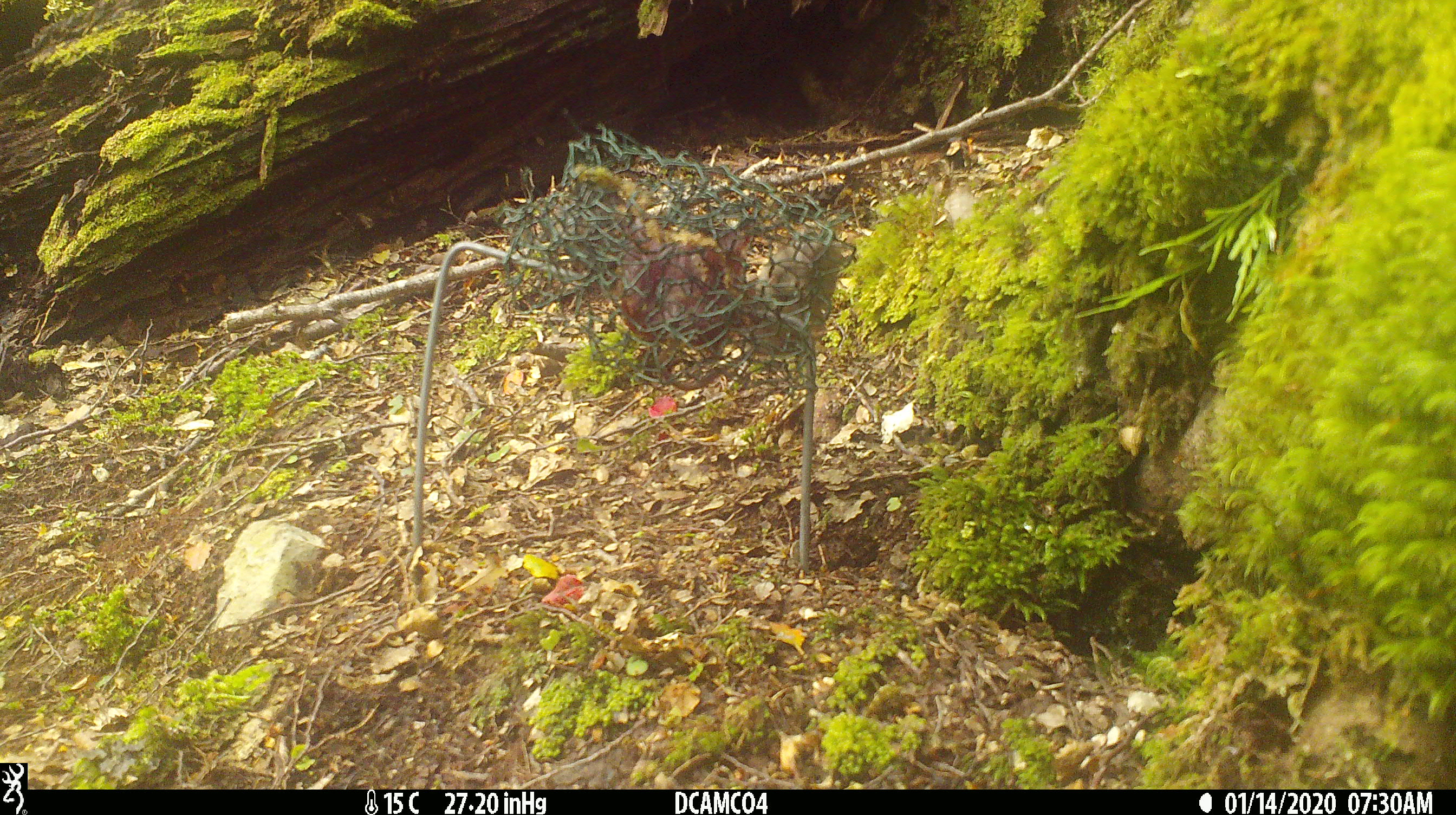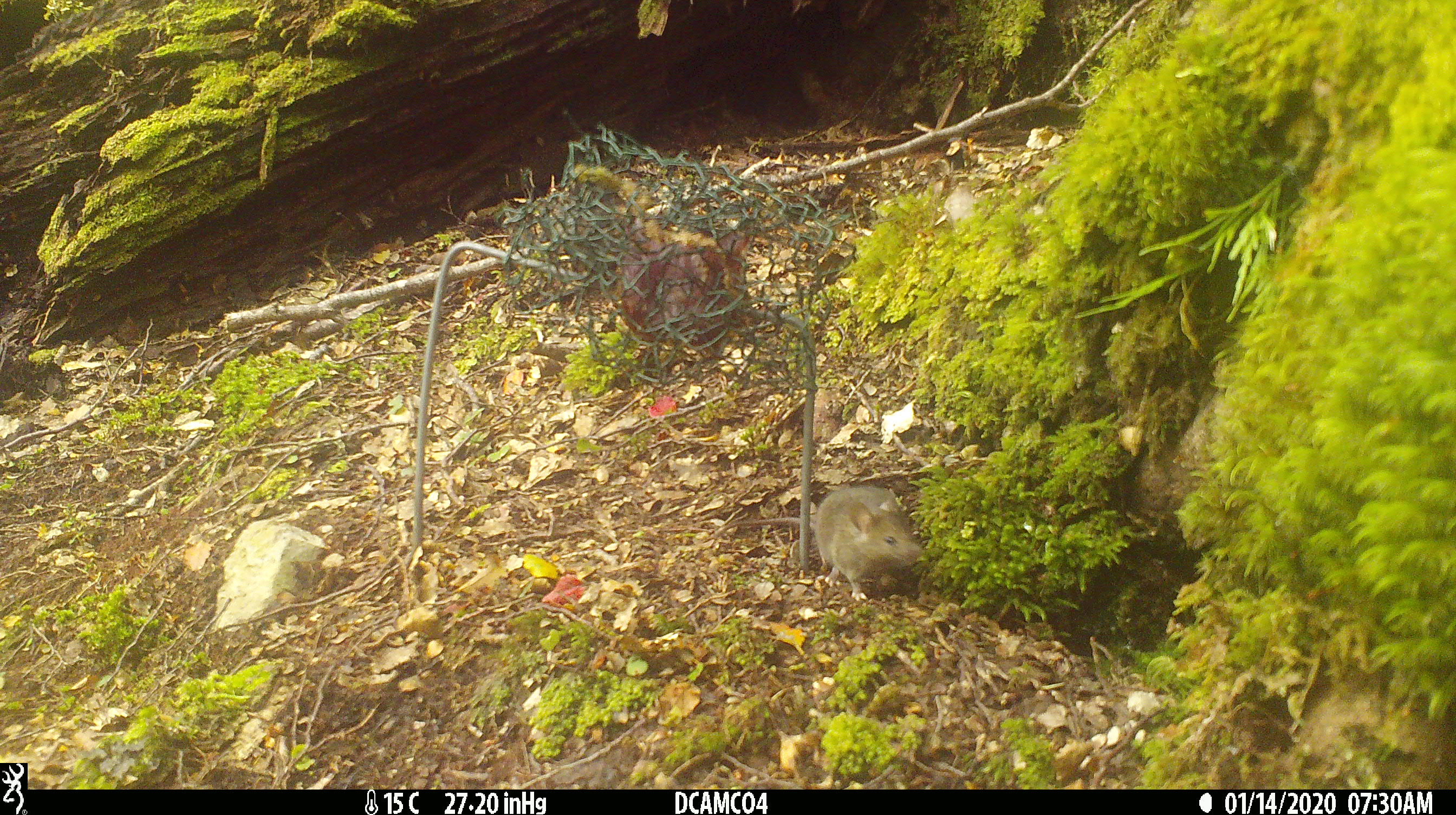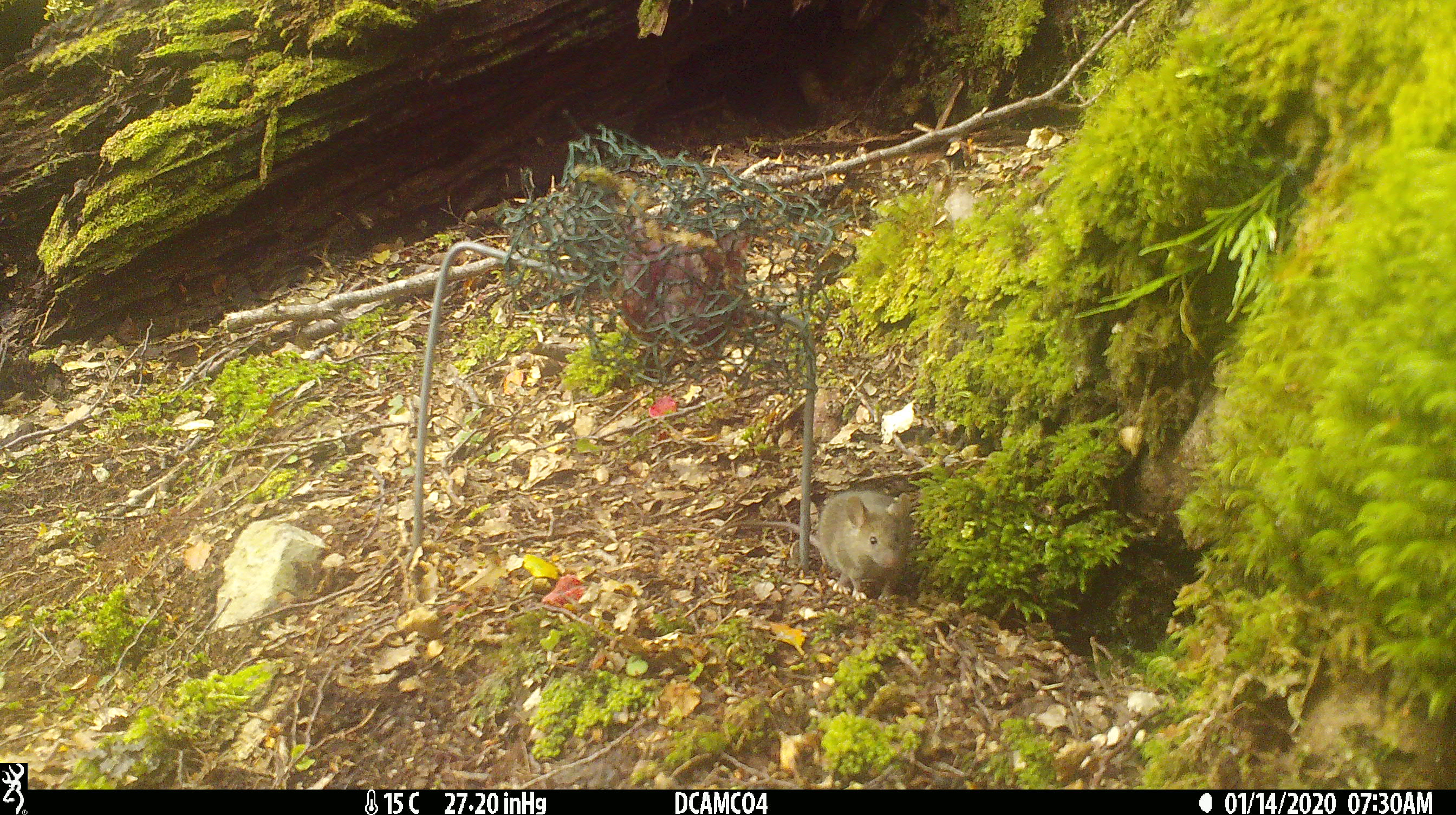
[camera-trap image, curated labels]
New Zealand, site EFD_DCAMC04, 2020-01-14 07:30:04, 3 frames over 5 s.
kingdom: Animalia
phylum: Chordata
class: Mammalia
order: Rodentia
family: Muridae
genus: Mus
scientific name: Mus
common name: mouse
Mouse (Mus).